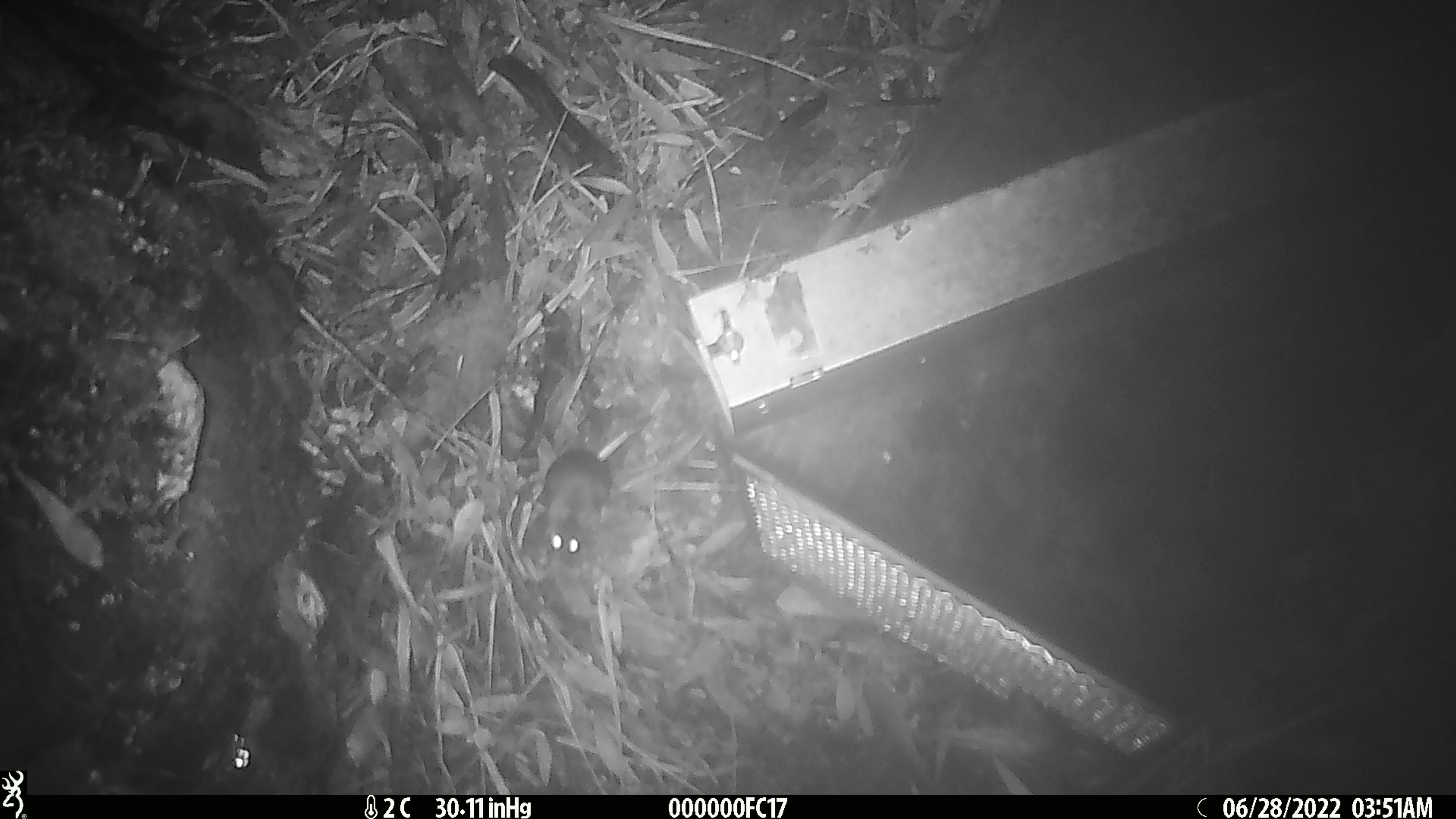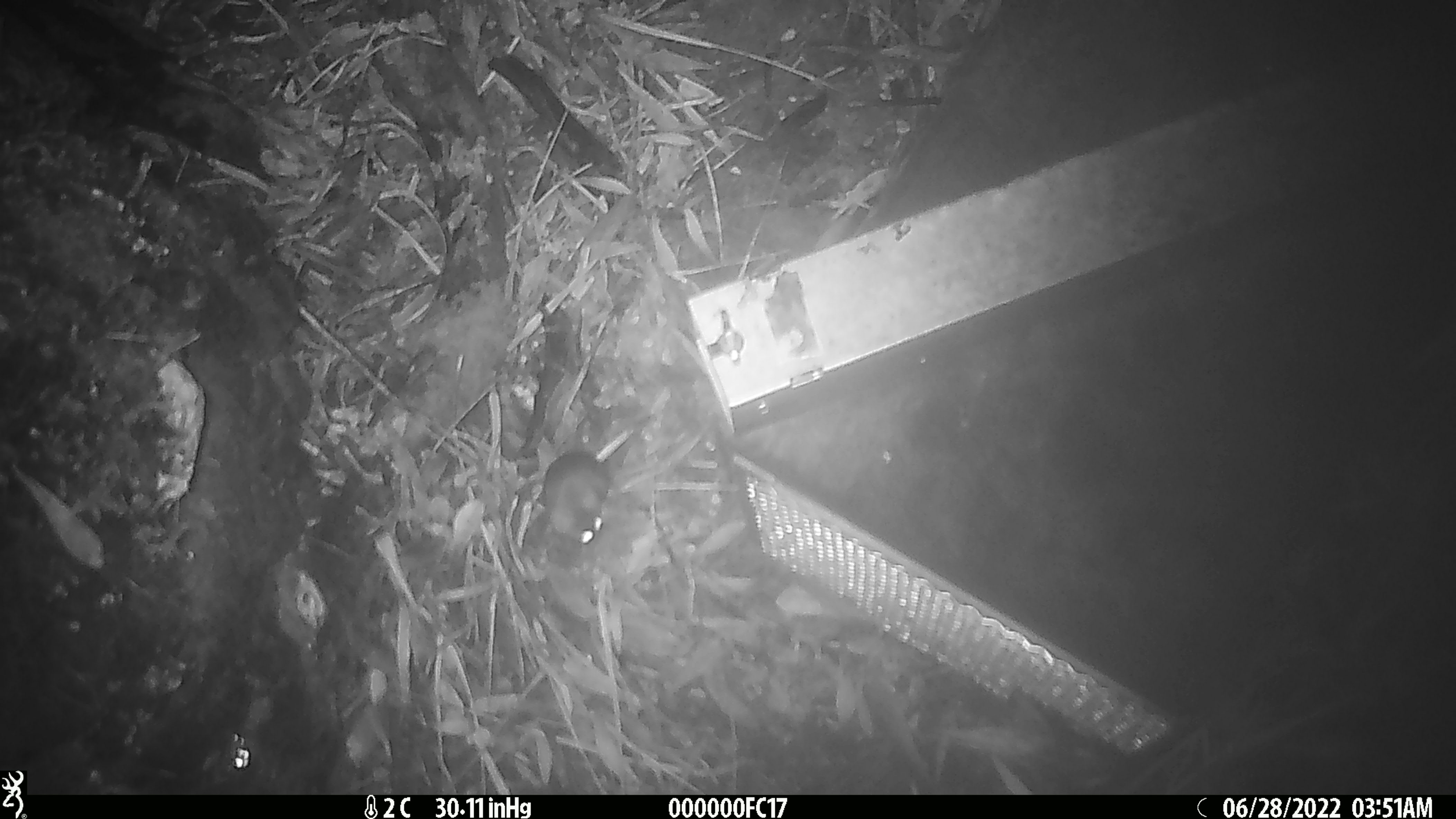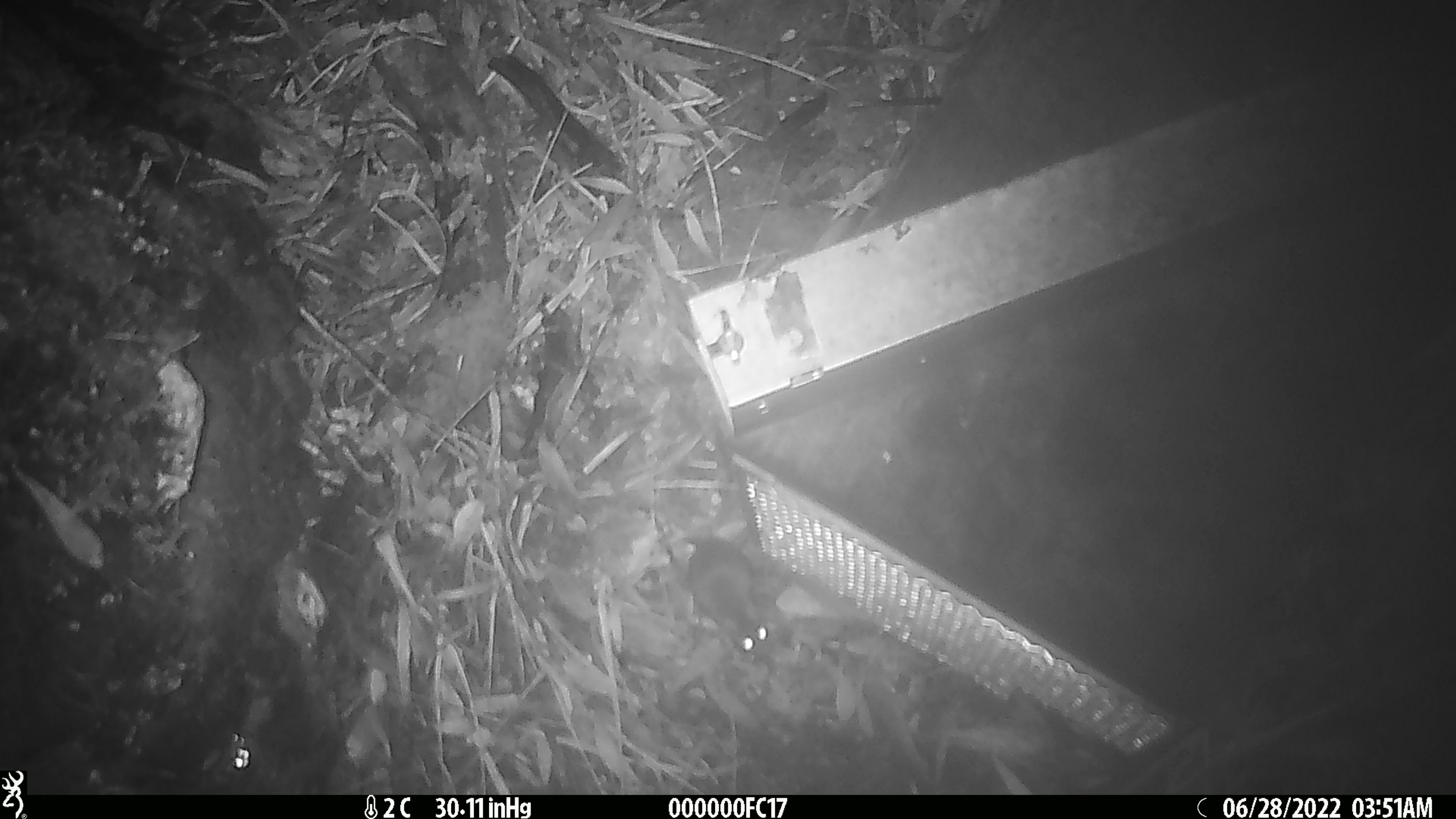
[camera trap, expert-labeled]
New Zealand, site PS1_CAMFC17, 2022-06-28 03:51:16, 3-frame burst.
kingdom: Animalia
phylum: Chordata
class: Mammalia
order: Rodentia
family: Muridae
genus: Mus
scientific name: Mus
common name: mouse